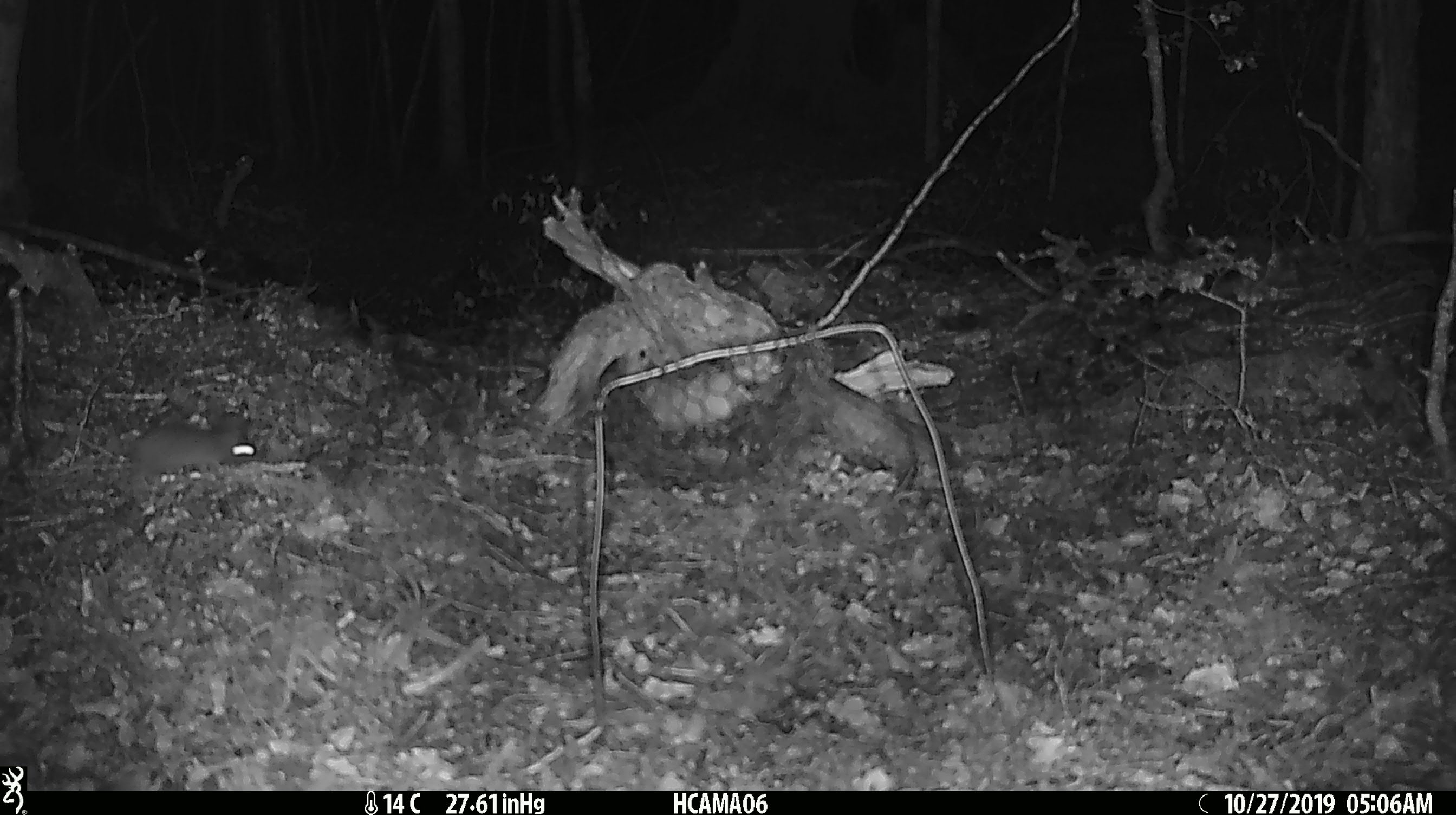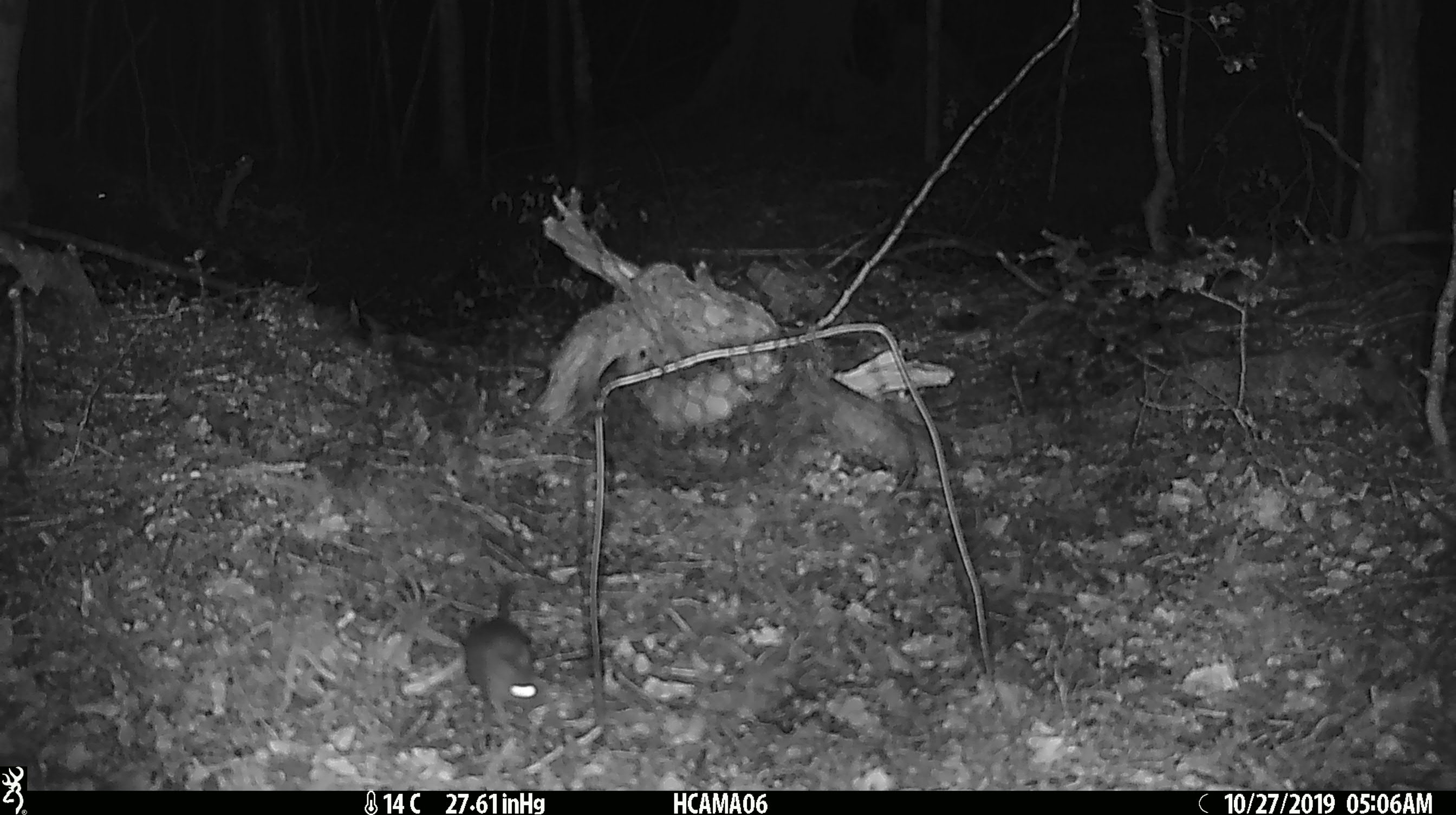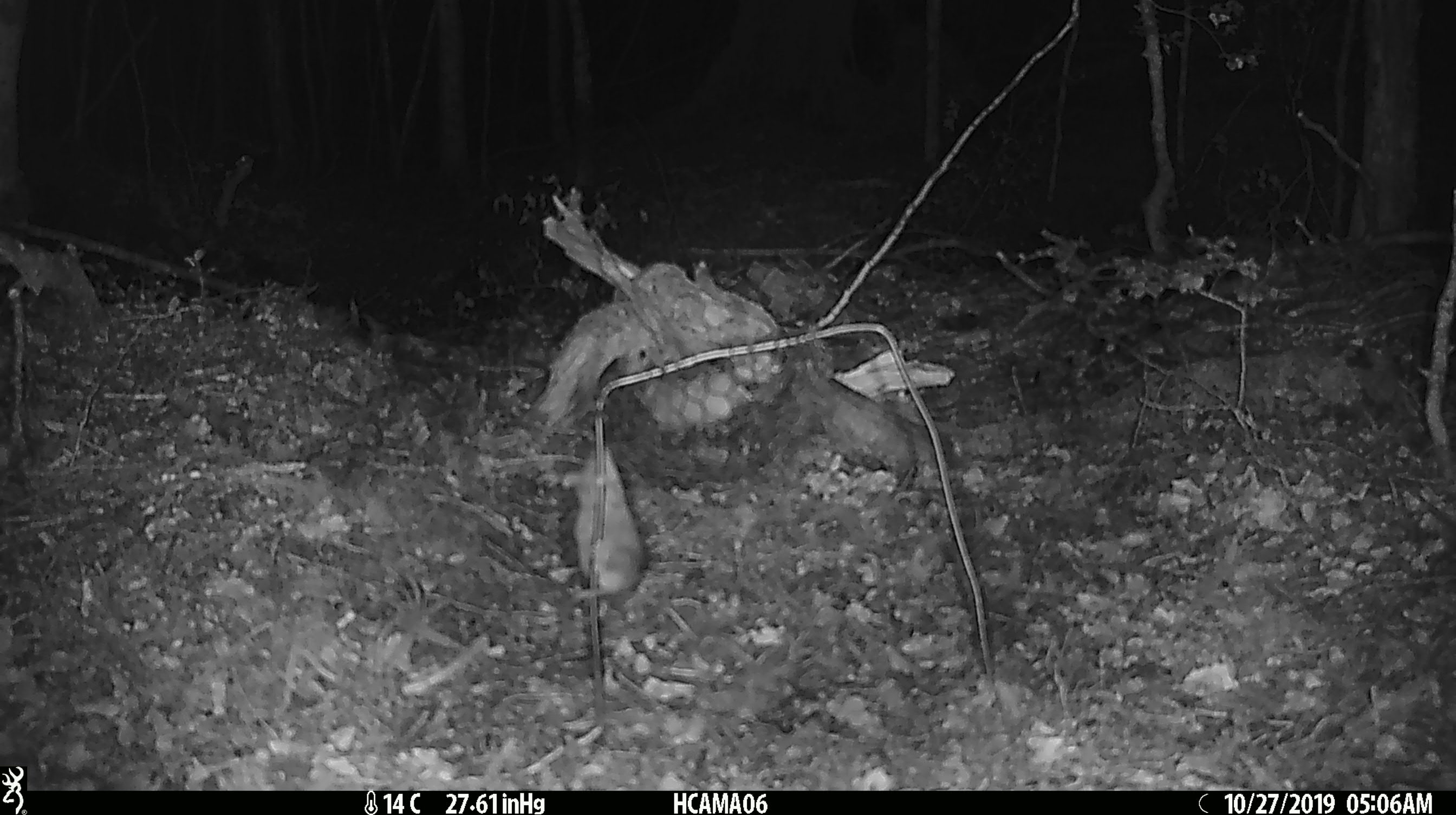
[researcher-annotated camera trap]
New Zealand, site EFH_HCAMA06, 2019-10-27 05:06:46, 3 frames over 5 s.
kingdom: Animalia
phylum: Chordata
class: Mammalia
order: Rodentia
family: Muridae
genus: Mus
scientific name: Mus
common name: mouse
Mouse (Mus).